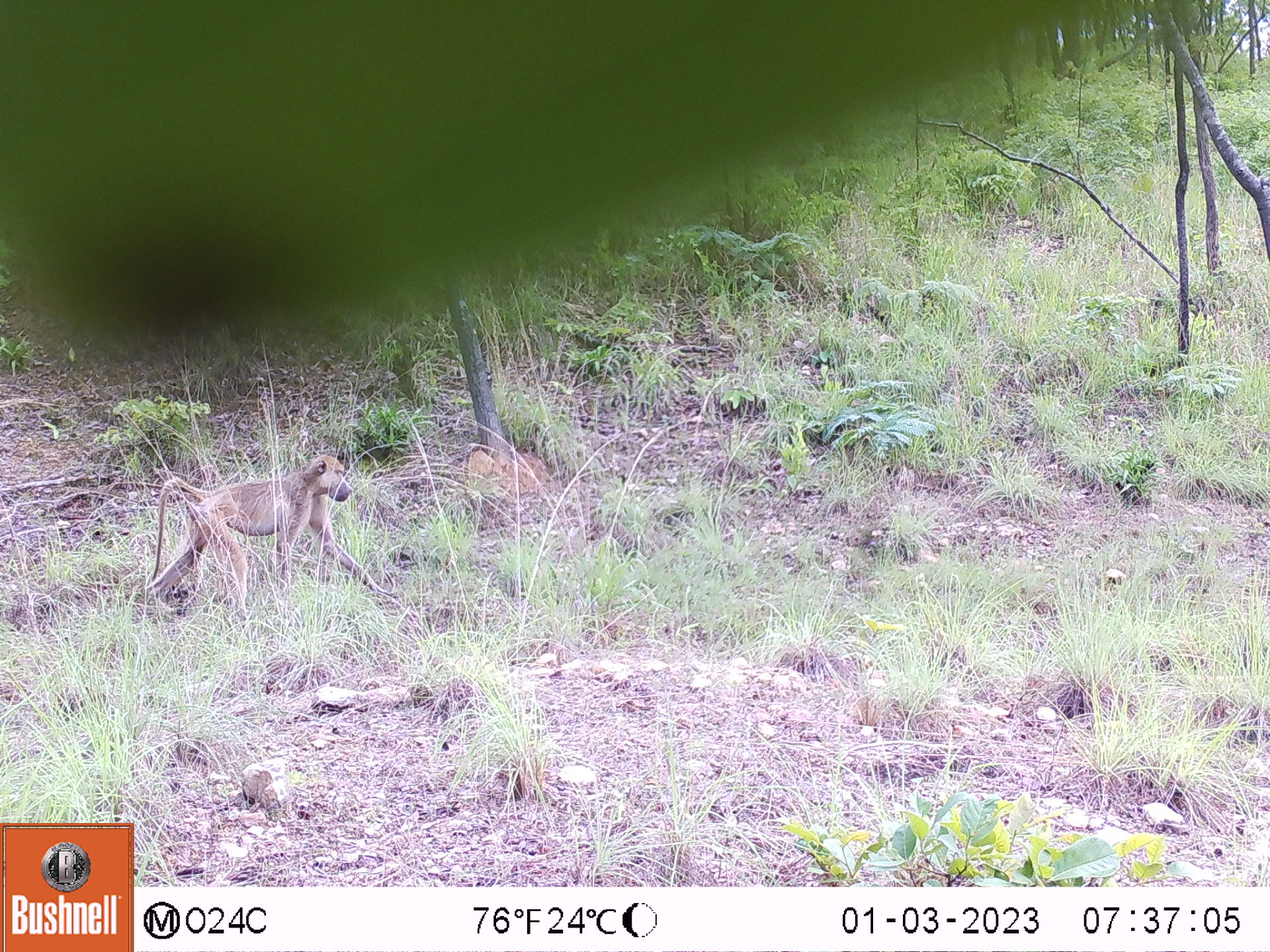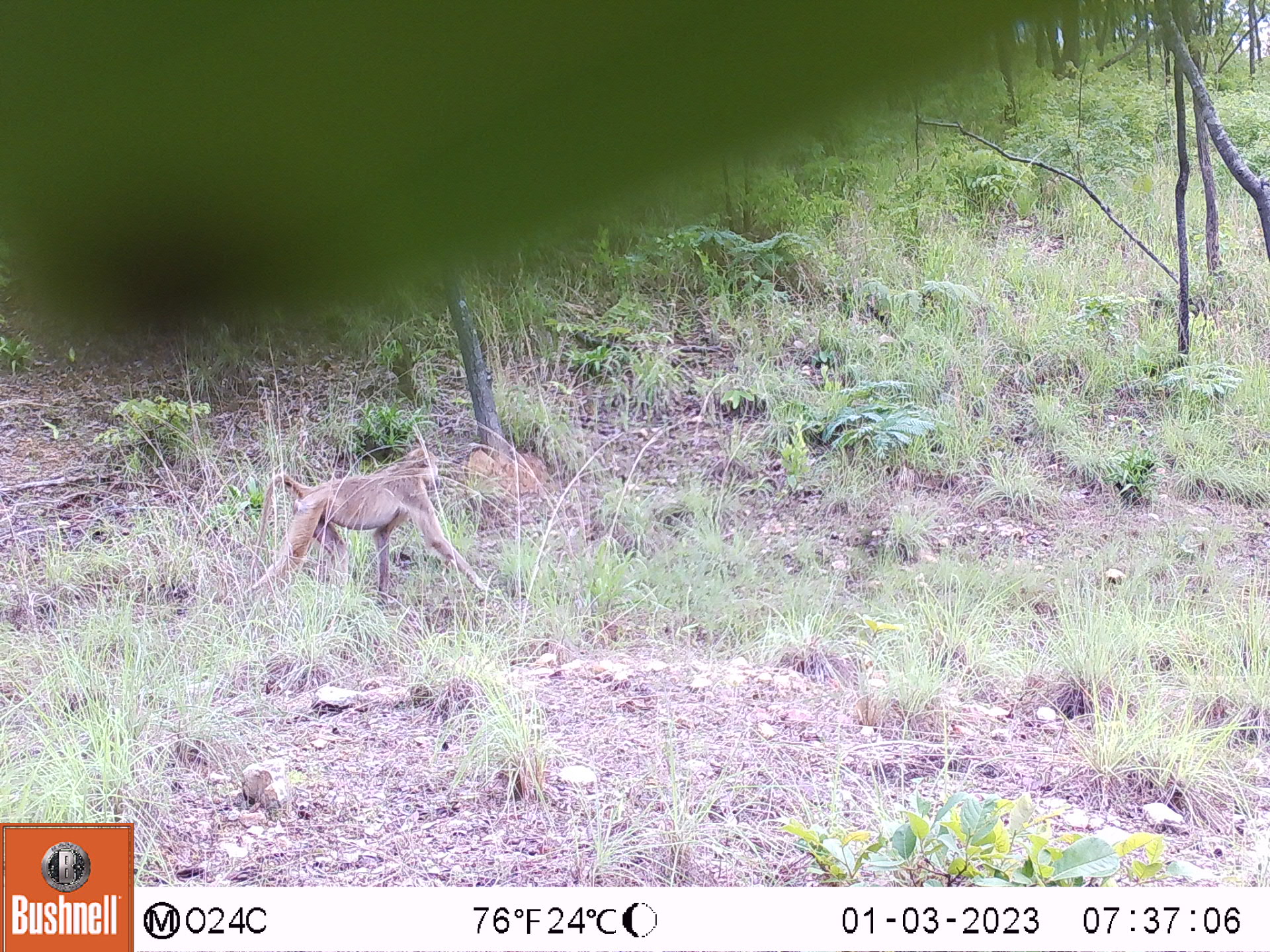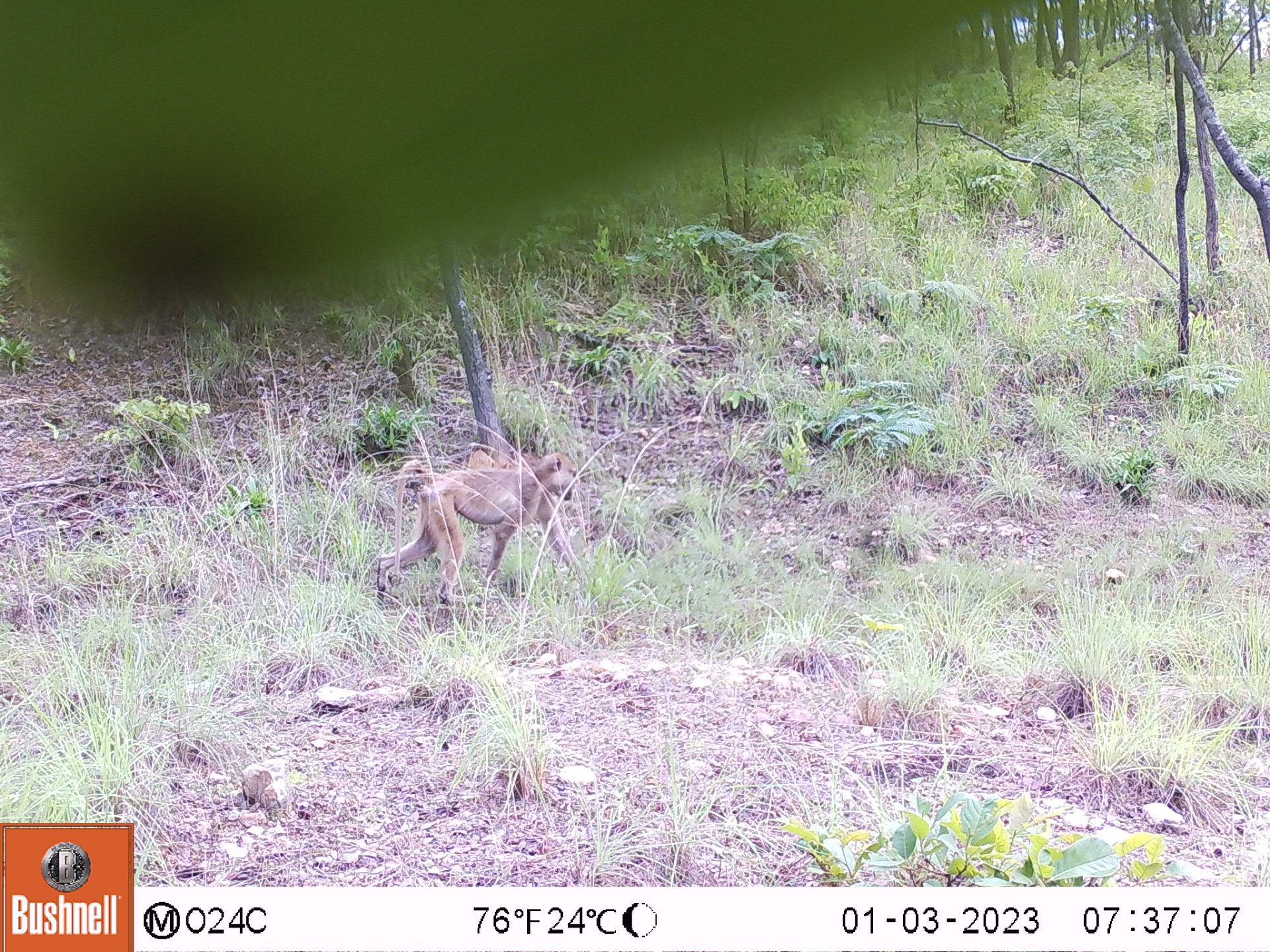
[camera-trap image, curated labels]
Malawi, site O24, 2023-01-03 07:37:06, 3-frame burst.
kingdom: Animalia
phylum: Chordata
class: Mammalia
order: Primates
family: Cercopithecidae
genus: Papio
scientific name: Papio cynocephalus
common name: yellow baboon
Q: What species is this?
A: Yellow baboon (Papio cynocephalus).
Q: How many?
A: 1.